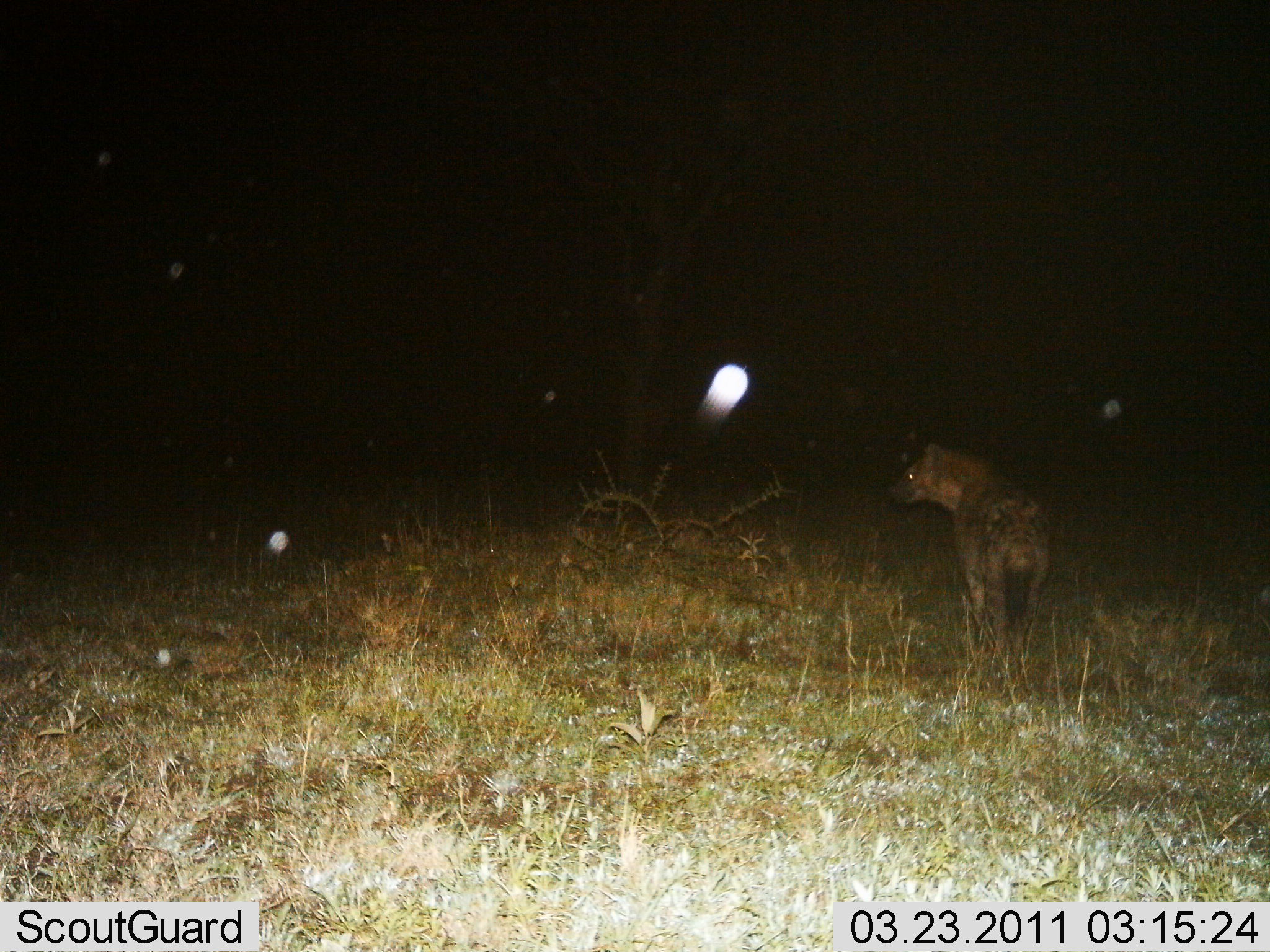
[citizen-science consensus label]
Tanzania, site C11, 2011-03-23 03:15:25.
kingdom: Animalia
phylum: Chordata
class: Mammalia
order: Carnivora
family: Hyaenidae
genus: Crocuta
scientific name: Crocuta crocuta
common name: spotted hyena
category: hyenaspotted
Hyenaspotted (spotted hyena) (Crocuta crocuta), count 1. Behavior (volunteer vote fractions): standing 87%, resting 0%, moving 13%, interacting 0%. Young present (vote fraction): 0%. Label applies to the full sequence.